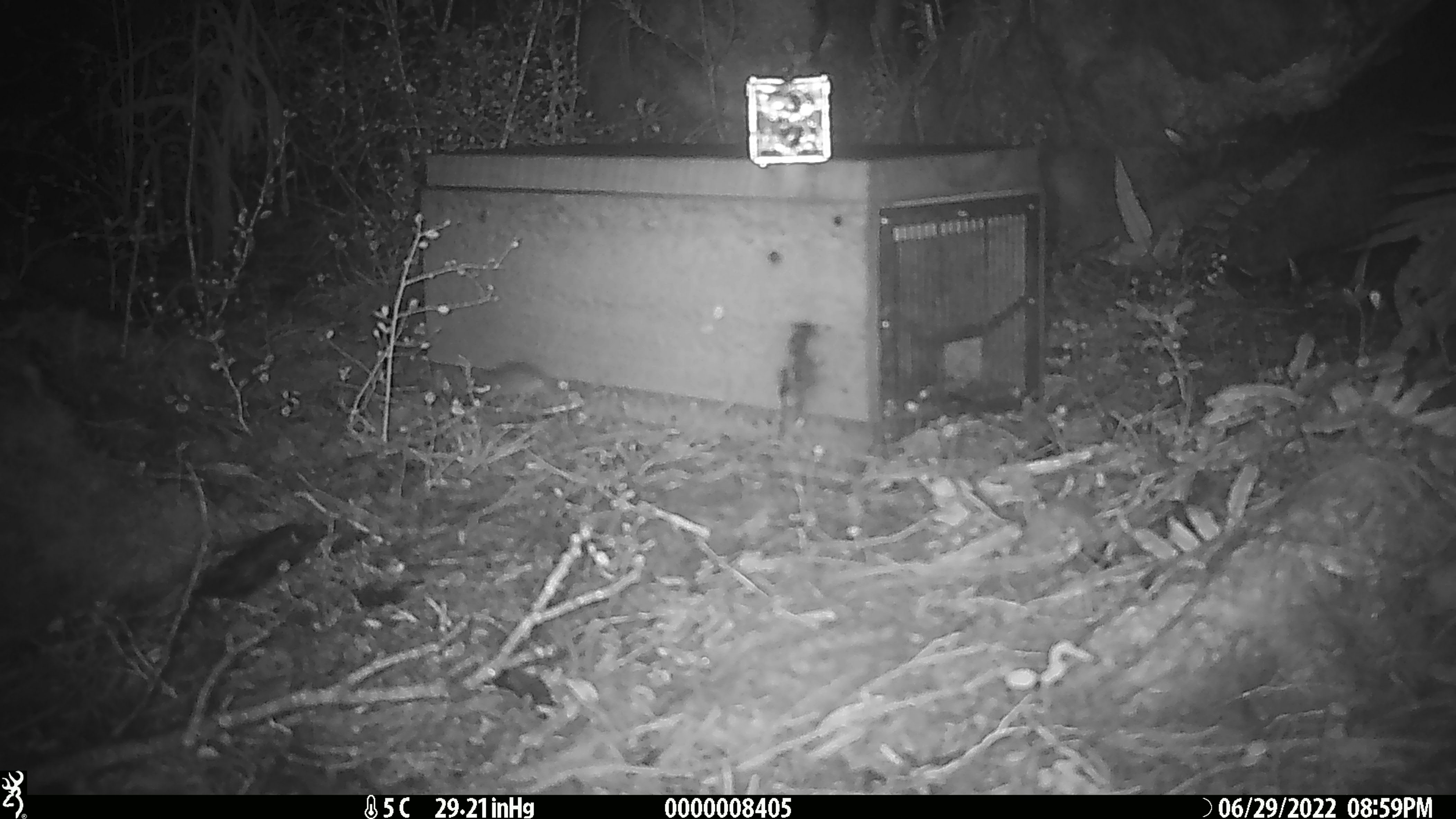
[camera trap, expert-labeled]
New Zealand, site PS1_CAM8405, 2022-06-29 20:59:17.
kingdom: Animalia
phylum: Chordata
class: Mammalia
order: Rodentia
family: Muridae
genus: Mus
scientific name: Mus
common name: mouse